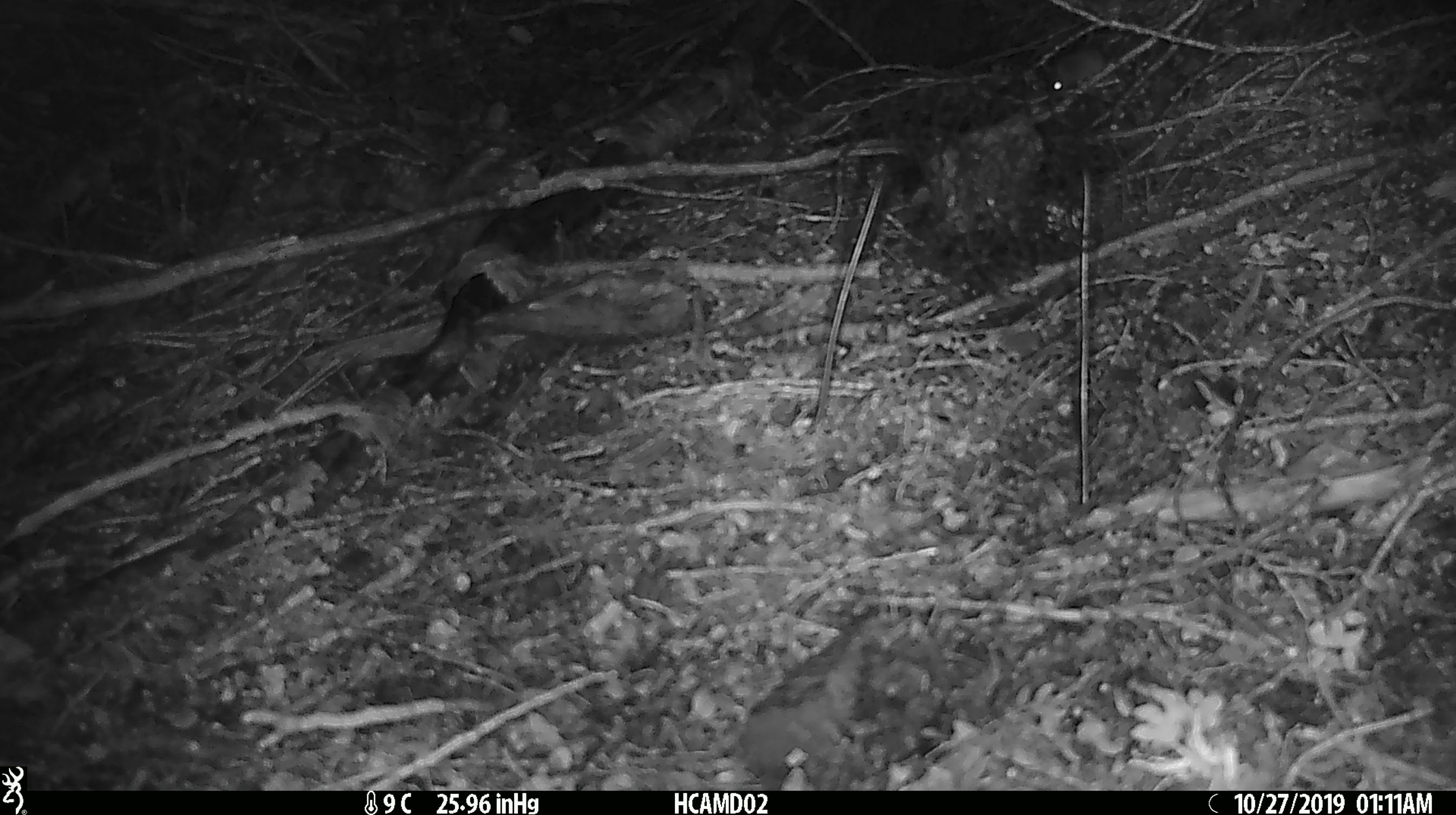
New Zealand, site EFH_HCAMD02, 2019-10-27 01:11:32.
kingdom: Animalia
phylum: Chordata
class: Mammalia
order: Rodentia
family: Muridae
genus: Mus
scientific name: Mus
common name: mouse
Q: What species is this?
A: Mouse (Mus).